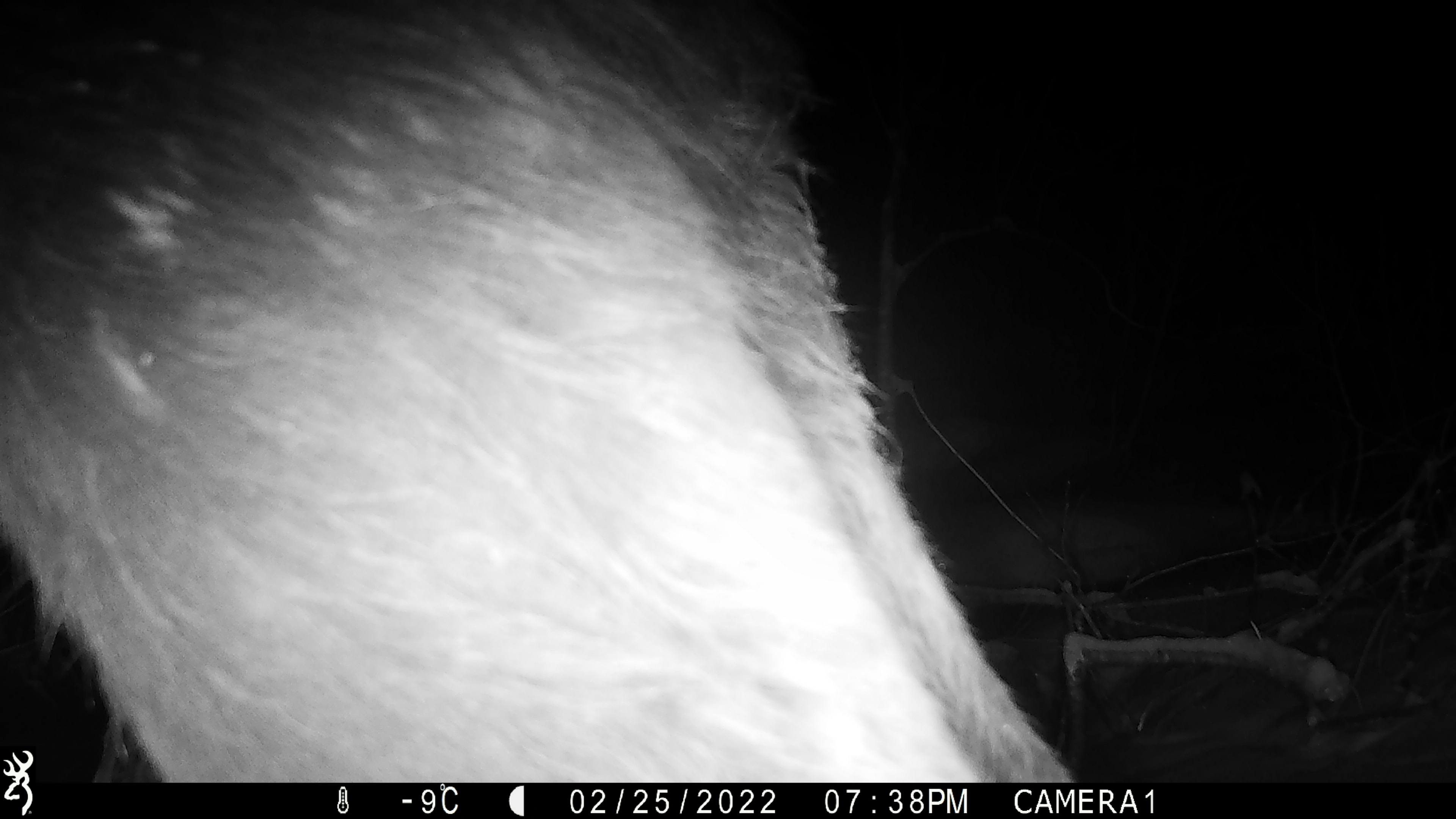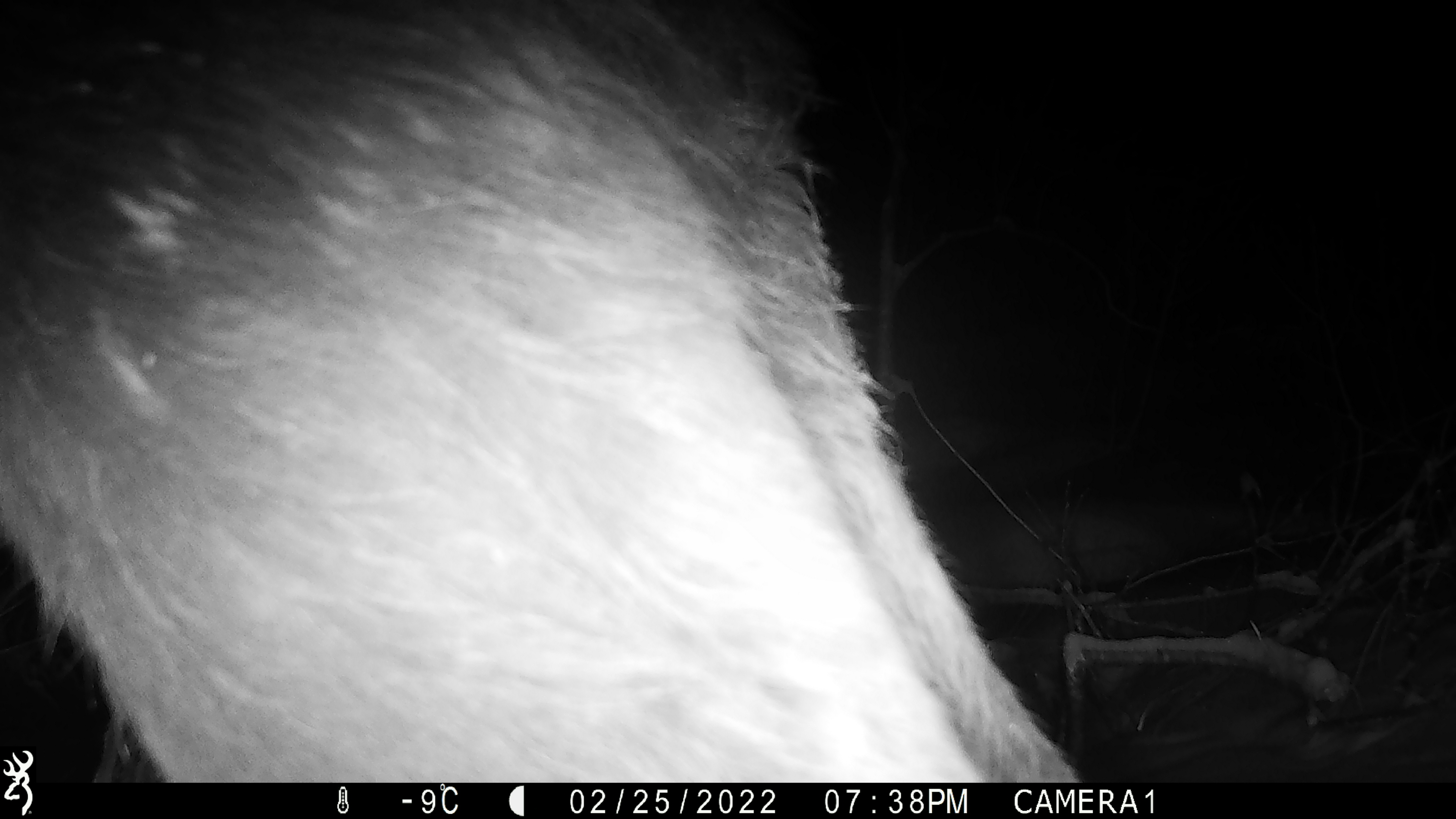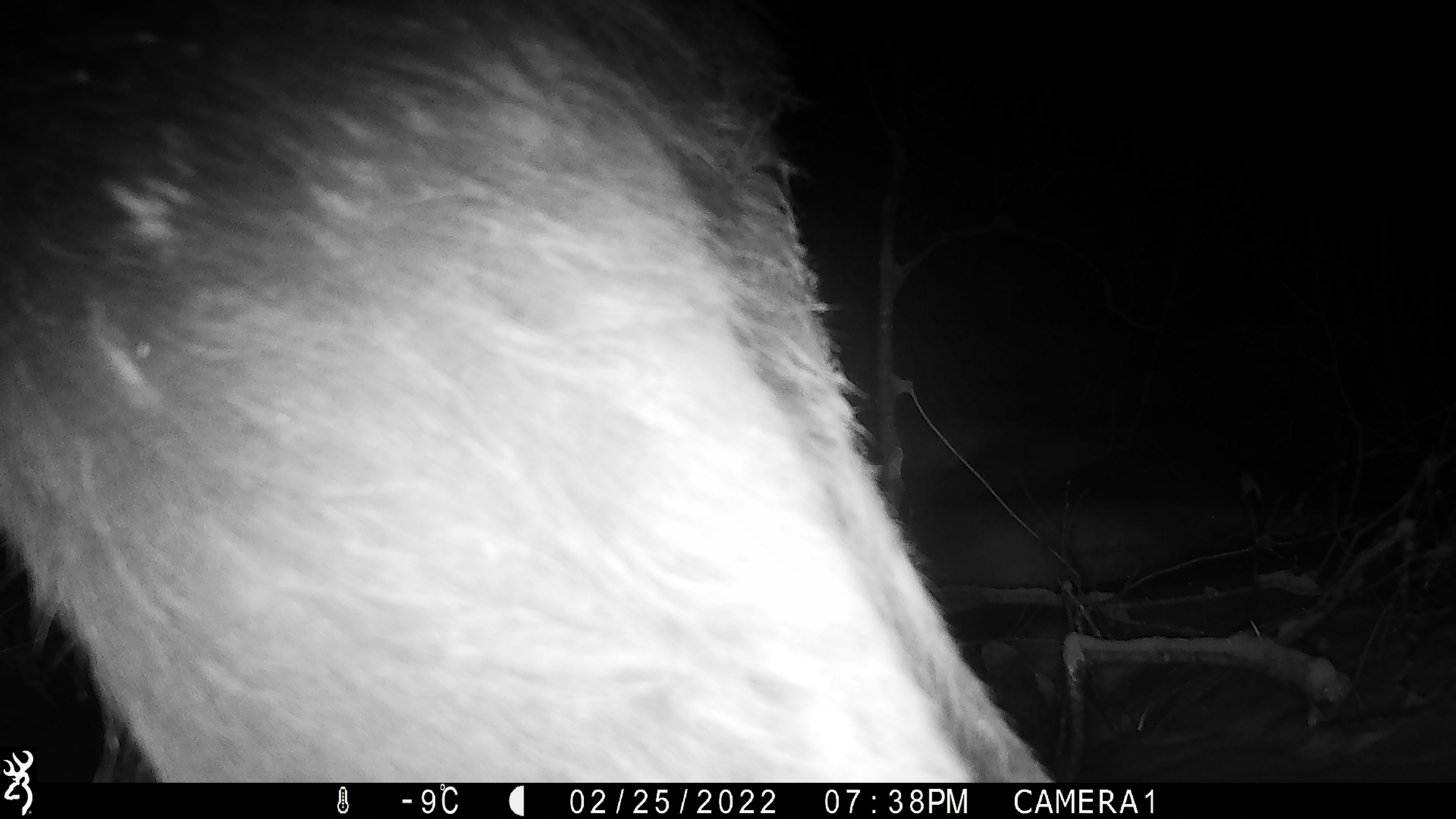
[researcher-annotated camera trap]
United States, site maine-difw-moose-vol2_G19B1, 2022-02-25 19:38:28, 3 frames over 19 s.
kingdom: Animalia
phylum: Chordata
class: Mammalia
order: Artiodactyla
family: Cervidae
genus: Alces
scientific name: Alces alces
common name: moose